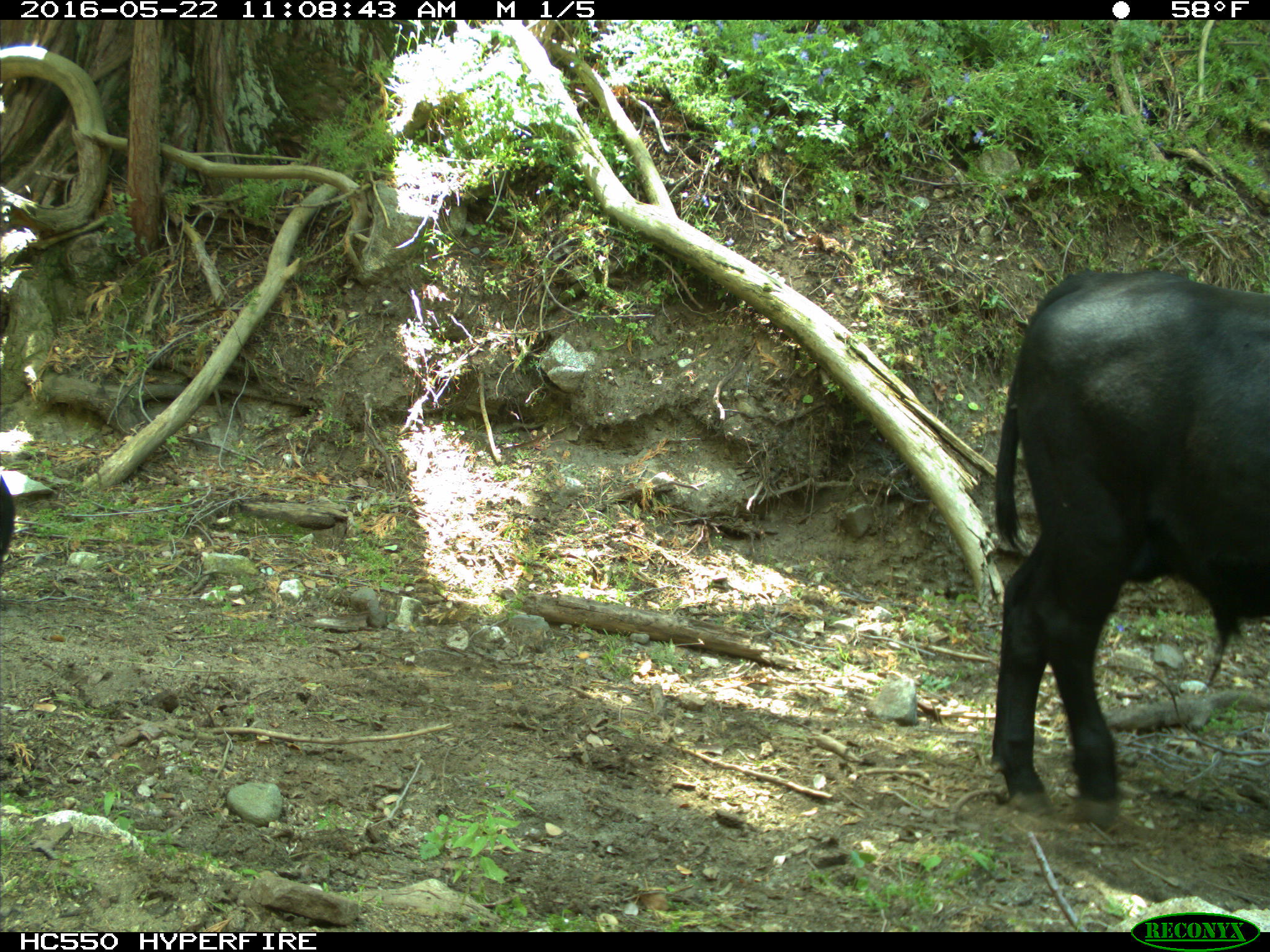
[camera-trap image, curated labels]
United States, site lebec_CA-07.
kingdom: Animalia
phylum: Chordata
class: Mammalia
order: Artiodactyla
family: Bovidae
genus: Bos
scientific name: Bos taurus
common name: domestic cow